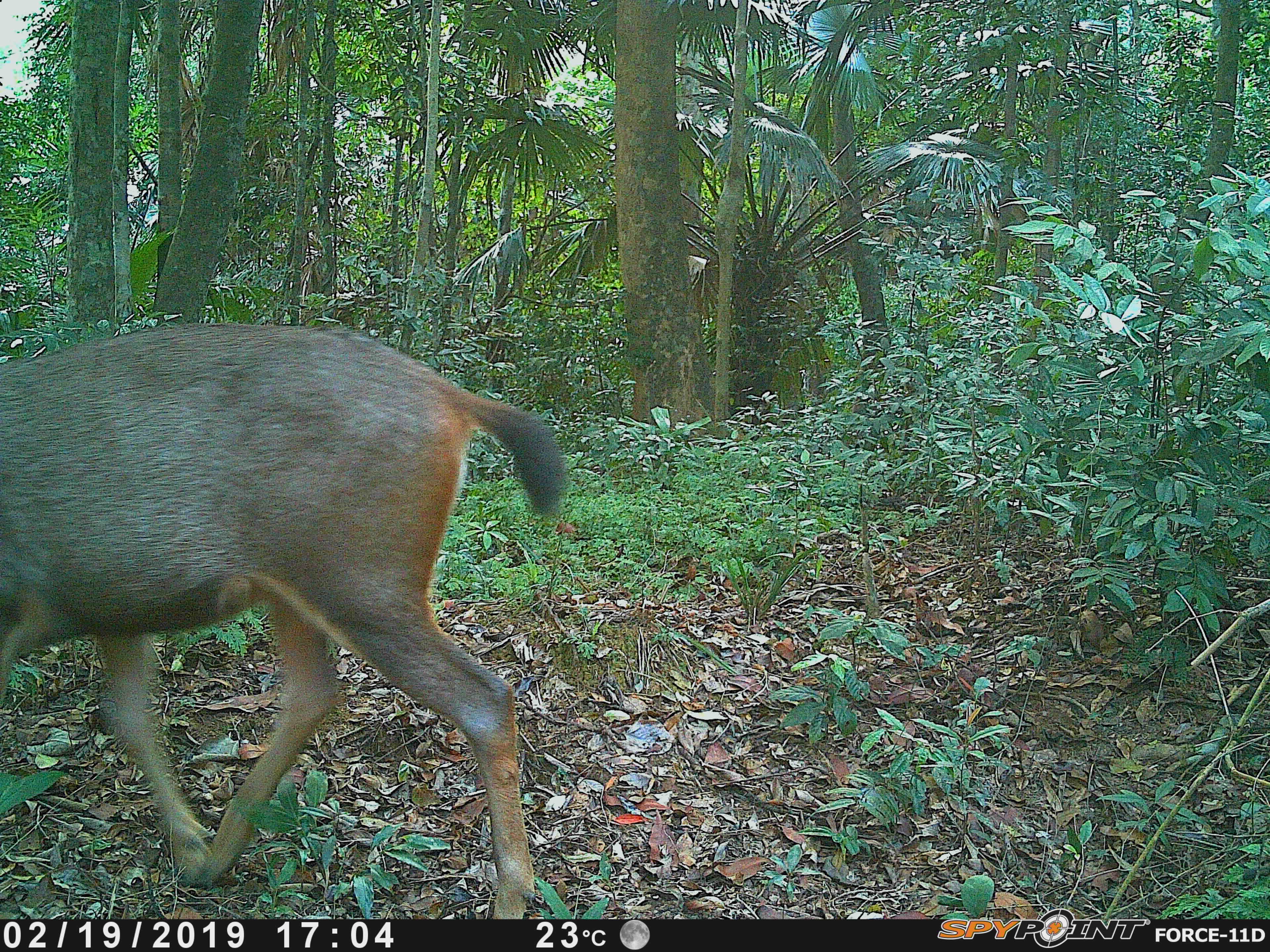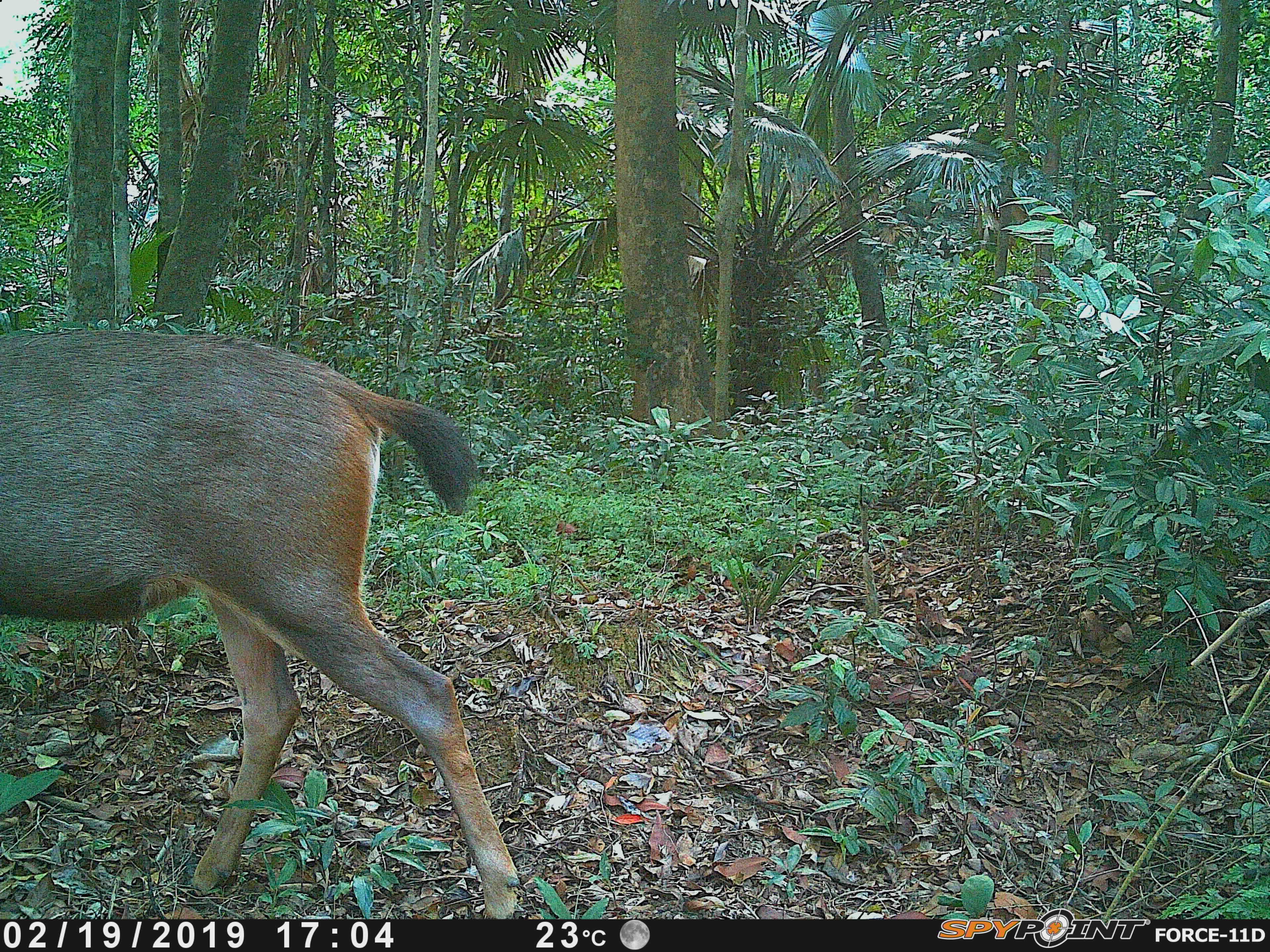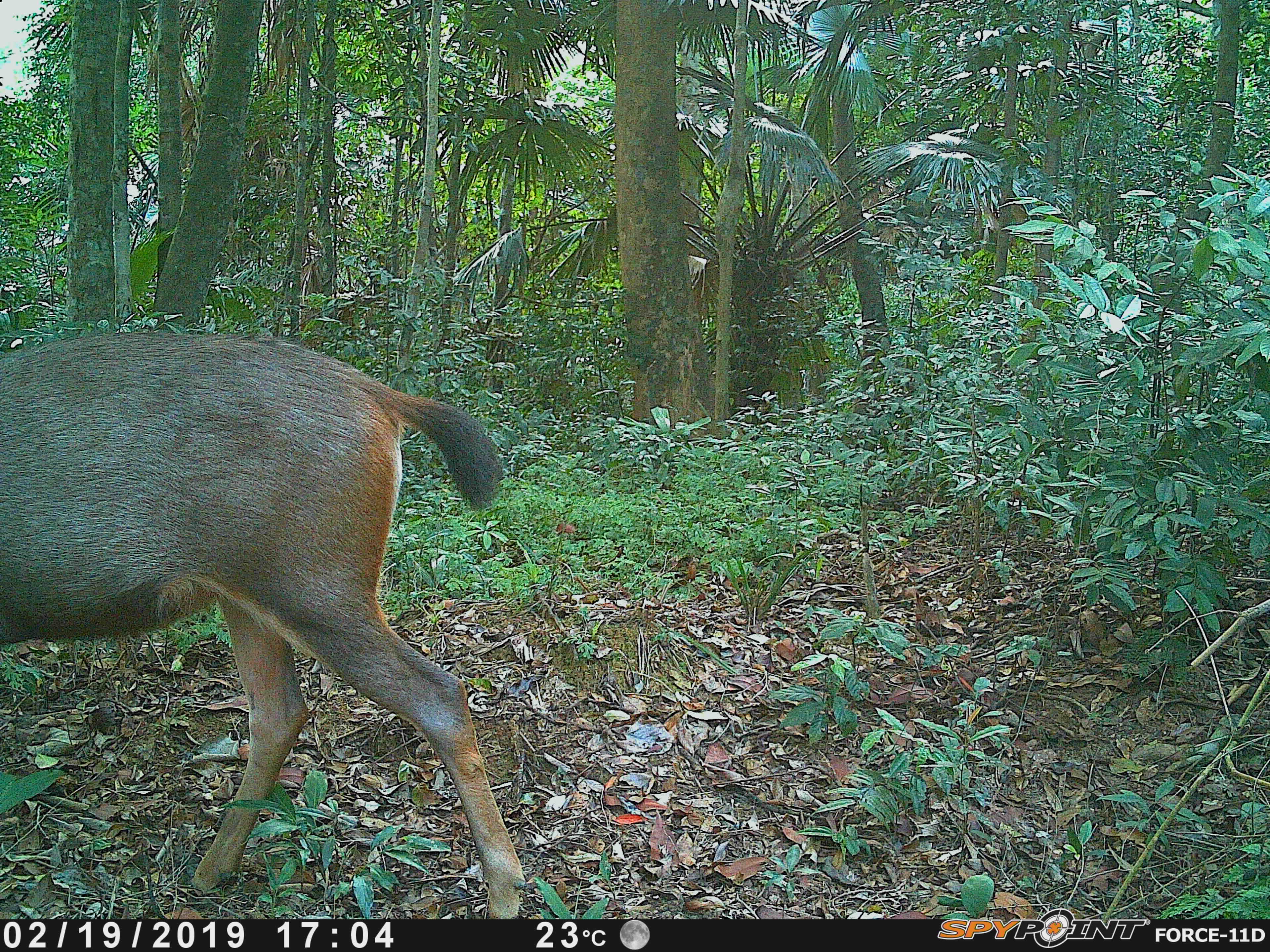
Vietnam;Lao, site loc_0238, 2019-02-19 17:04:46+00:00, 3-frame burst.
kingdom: Animalia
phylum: Chordata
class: Mammalia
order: Artiodactyla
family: Cervidae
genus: Rusa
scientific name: Rusa unicolor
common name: sambar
Sambar (Rusa unicolor). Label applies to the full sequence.